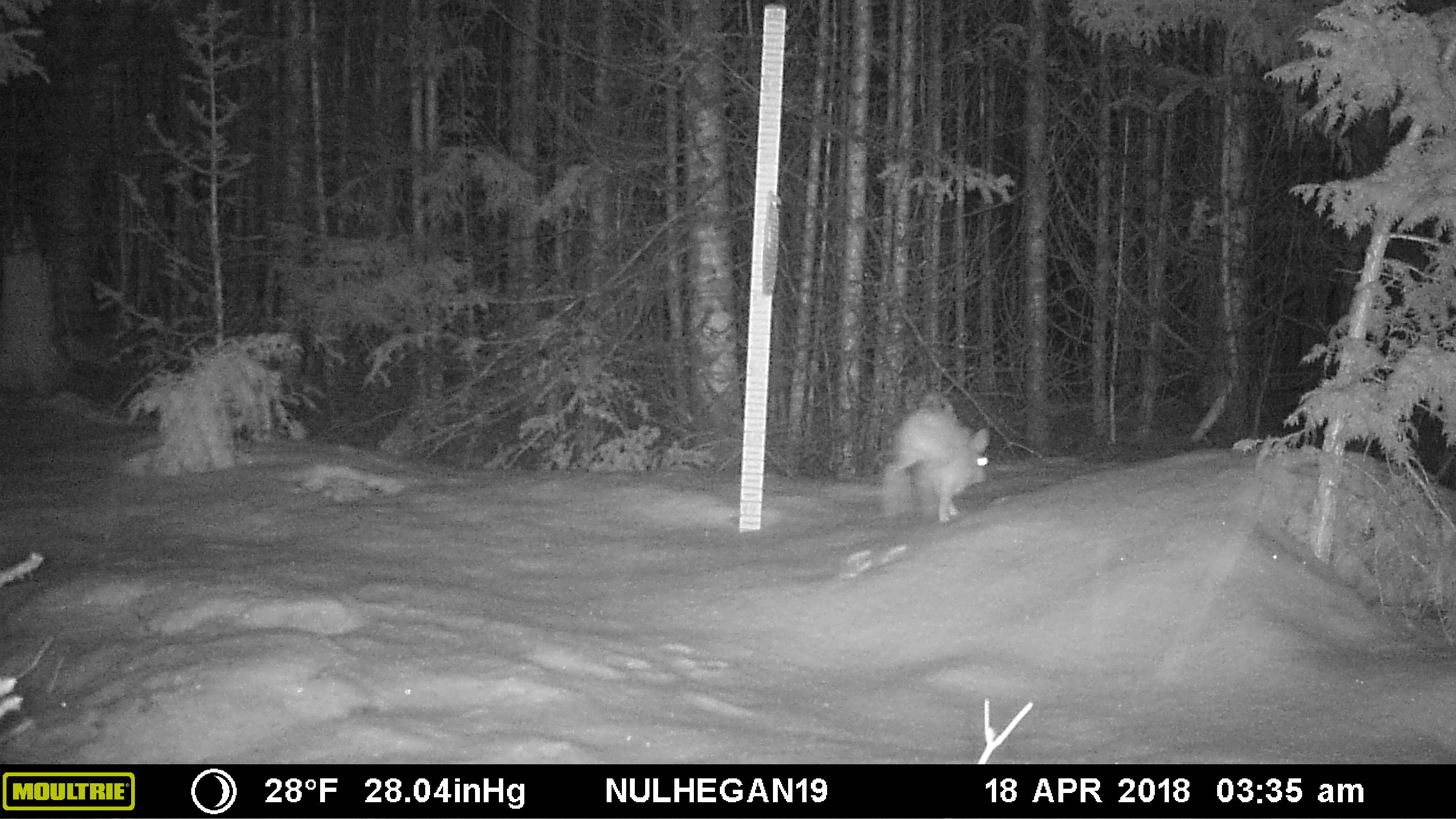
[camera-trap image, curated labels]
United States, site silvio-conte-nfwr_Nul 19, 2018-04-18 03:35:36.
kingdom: Animalia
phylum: Chordata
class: Mammalia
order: Lagomorpha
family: Leporidae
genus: Lepus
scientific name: Lepus americanus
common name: snowshoe hare